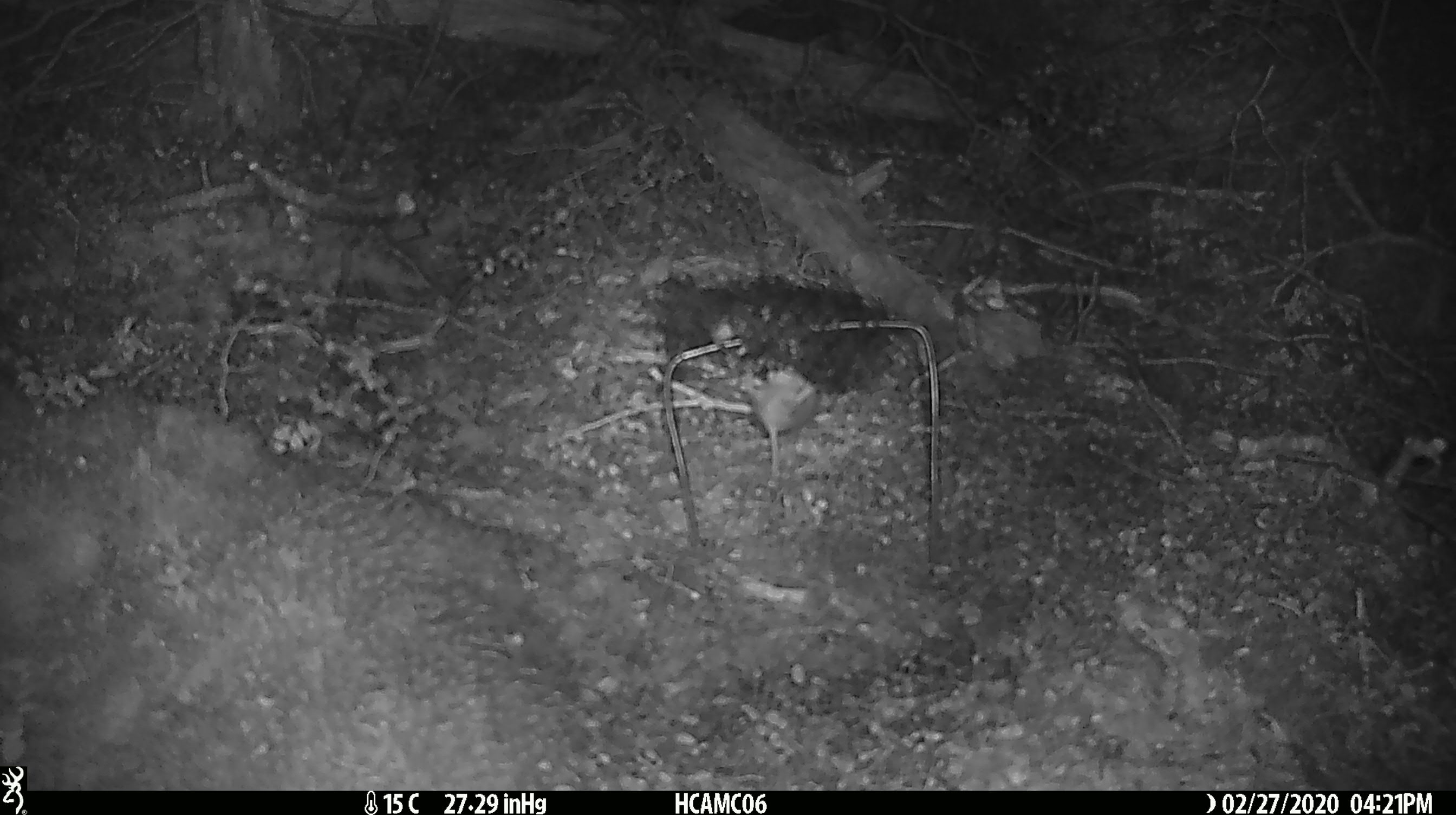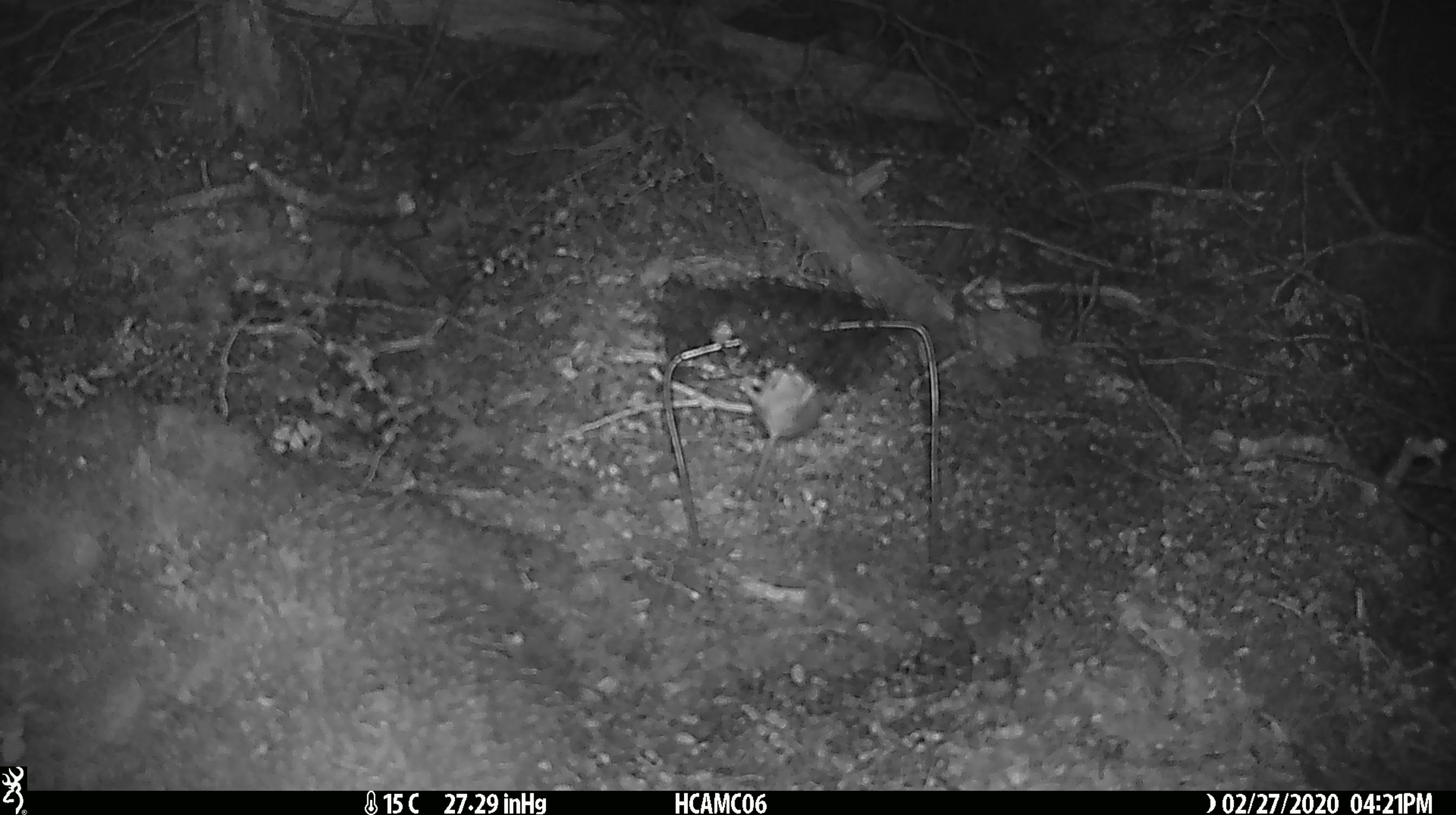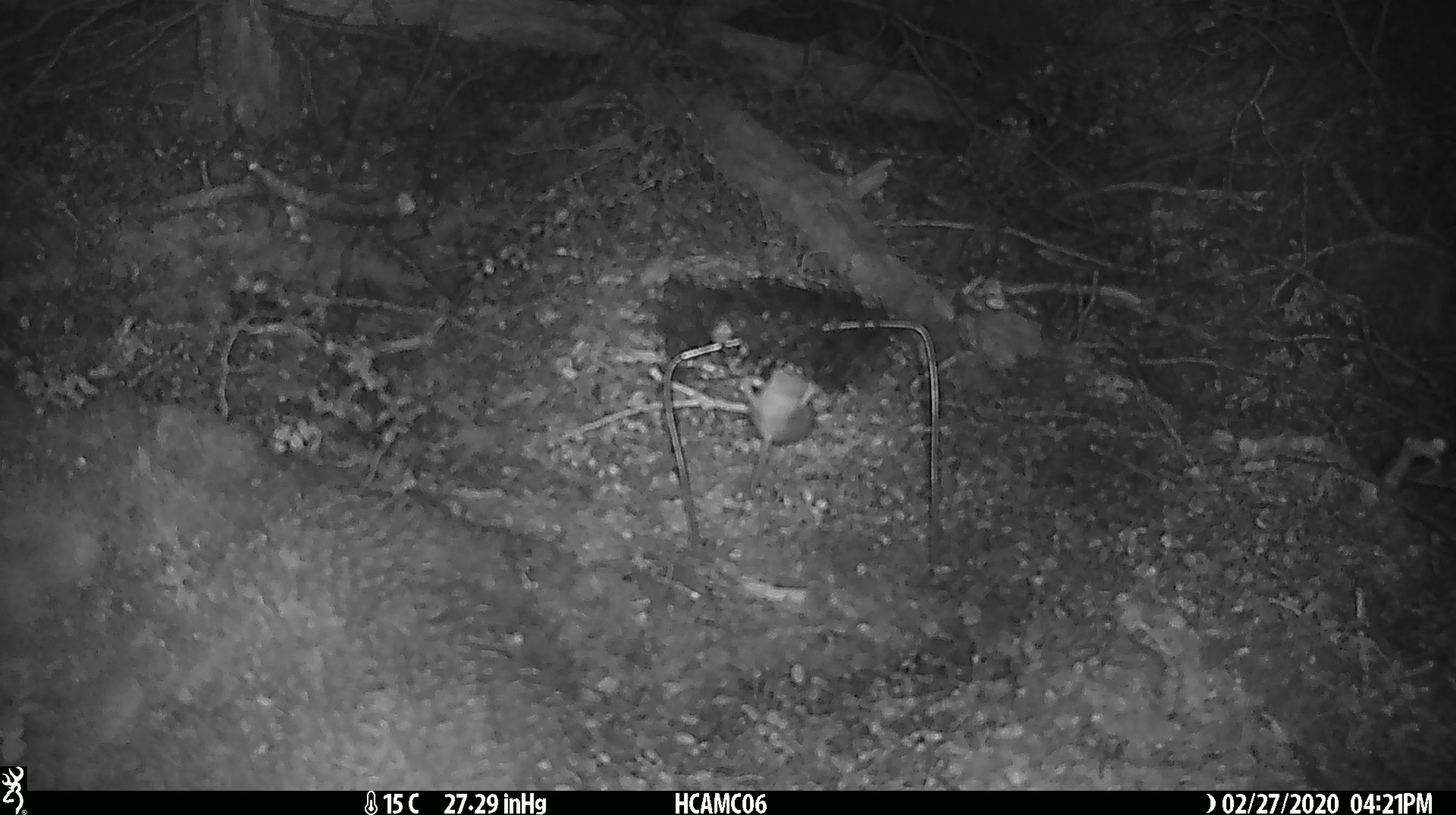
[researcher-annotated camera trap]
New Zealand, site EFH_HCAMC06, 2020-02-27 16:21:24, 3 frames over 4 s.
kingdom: Animalia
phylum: Chordata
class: Mammalia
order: Rodentia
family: Muridae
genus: Mus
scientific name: Mus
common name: mouse